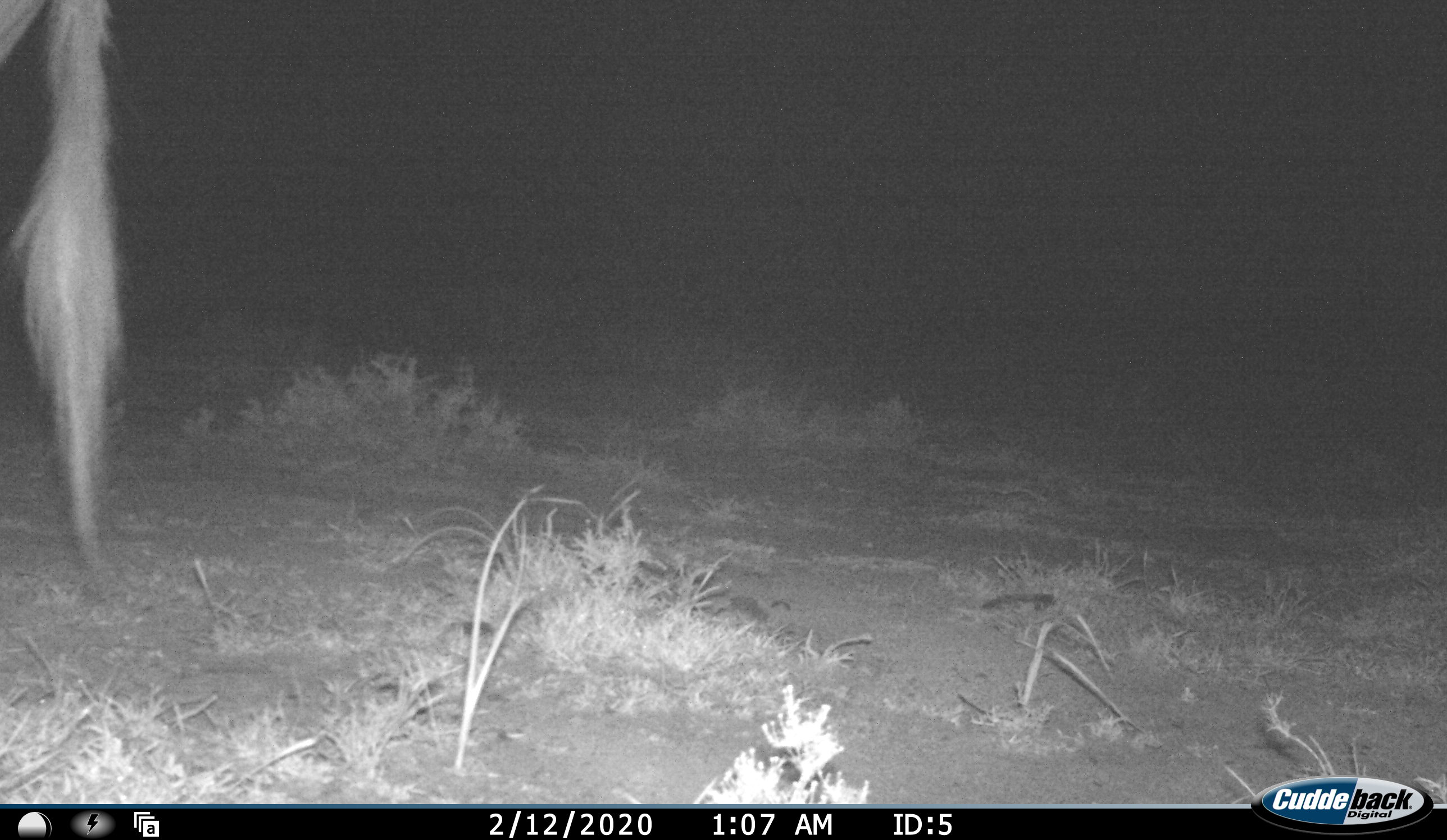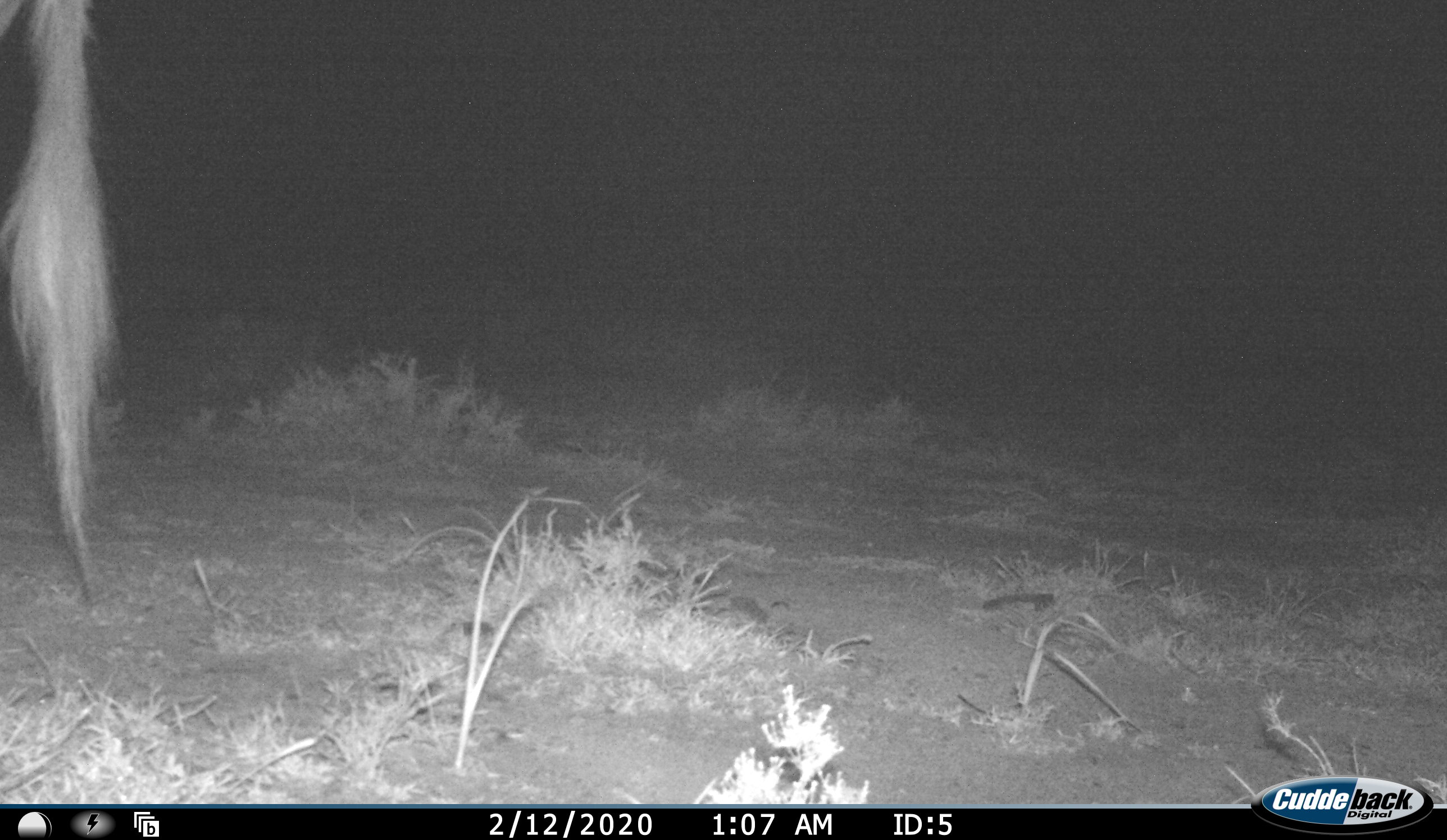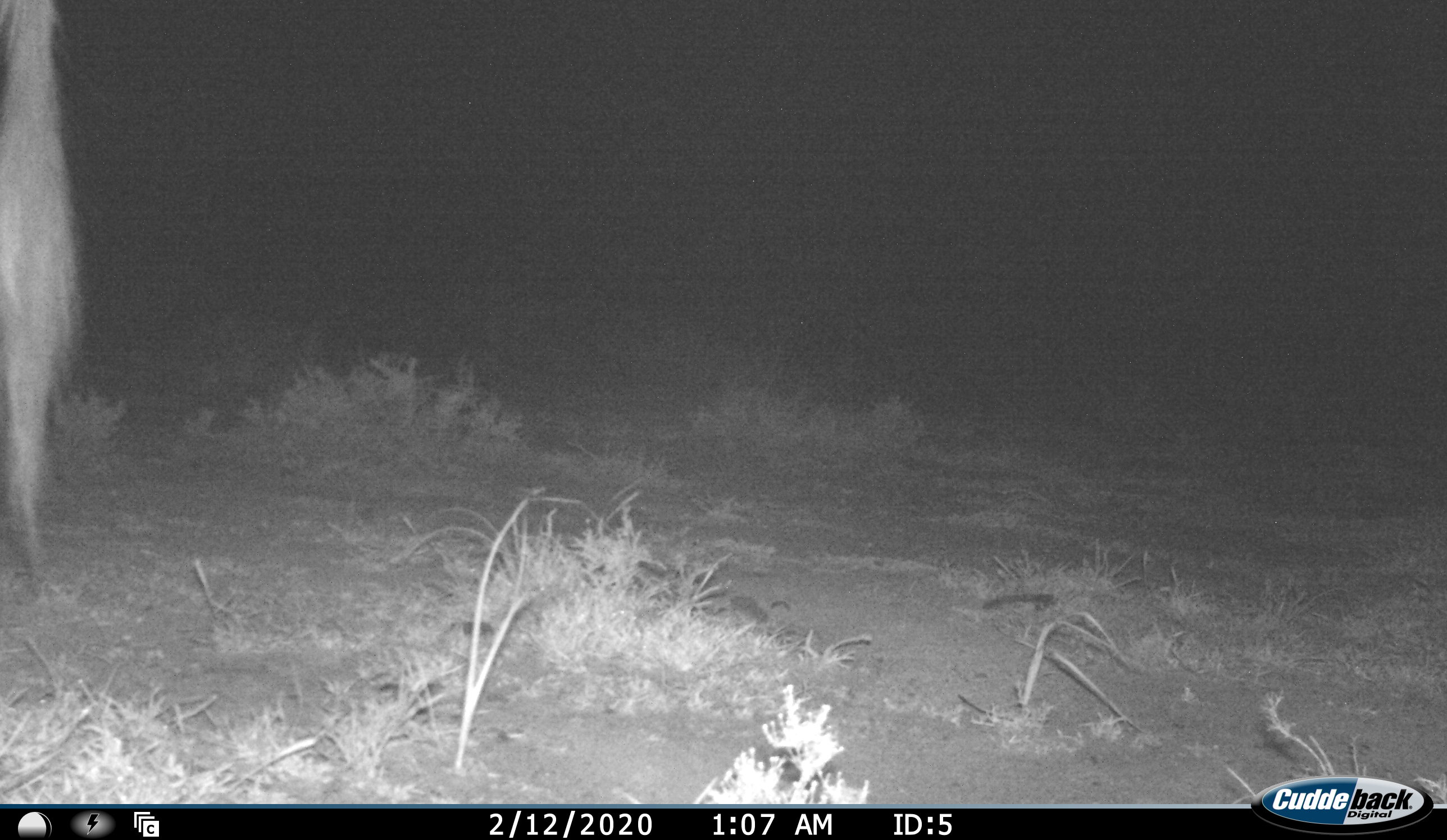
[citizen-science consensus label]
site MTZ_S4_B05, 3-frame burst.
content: unidentified animal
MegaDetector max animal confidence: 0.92